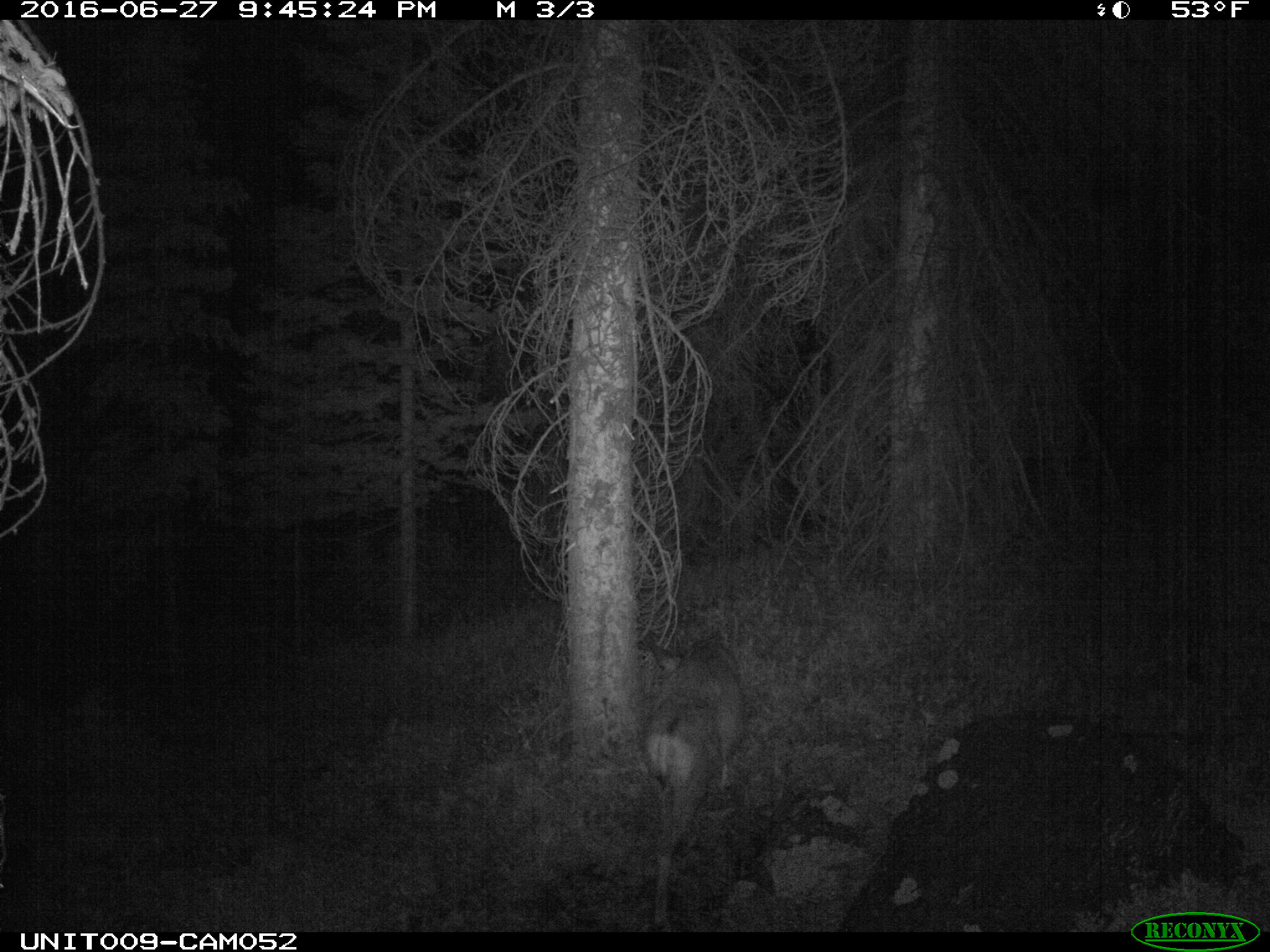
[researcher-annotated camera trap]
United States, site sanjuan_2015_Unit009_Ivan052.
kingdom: Animalia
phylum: Chordata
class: Mammalia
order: Artiodactyla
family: Cervidae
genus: Odocoileus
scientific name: Odocoileus hemionus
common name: mule deer